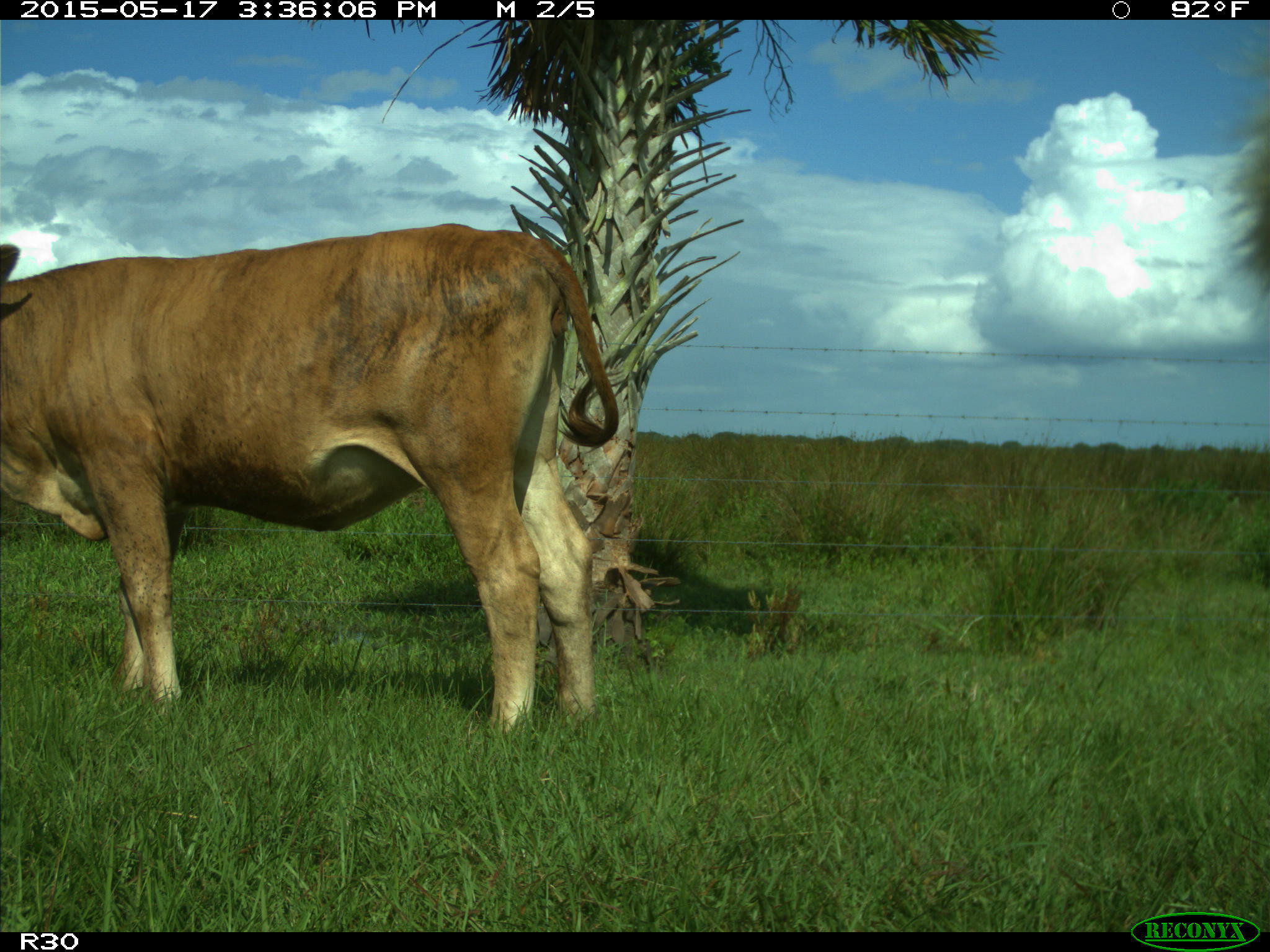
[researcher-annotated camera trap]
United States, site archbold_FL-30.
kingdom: Animalia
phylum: Chordata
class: Mammalia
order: Artiodactyla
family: Bovidae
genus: Bos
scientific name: Bos taurus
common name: domestic cow